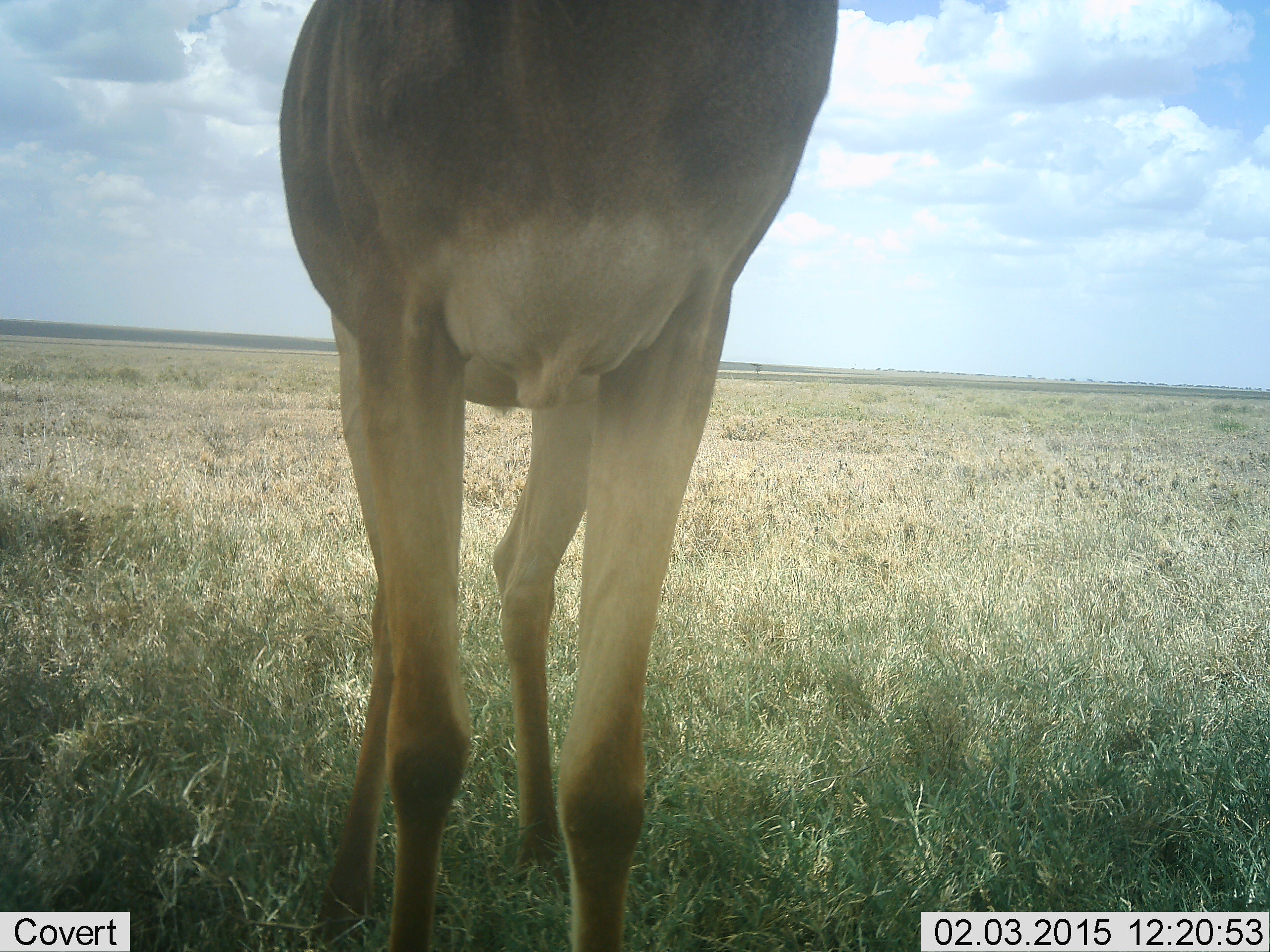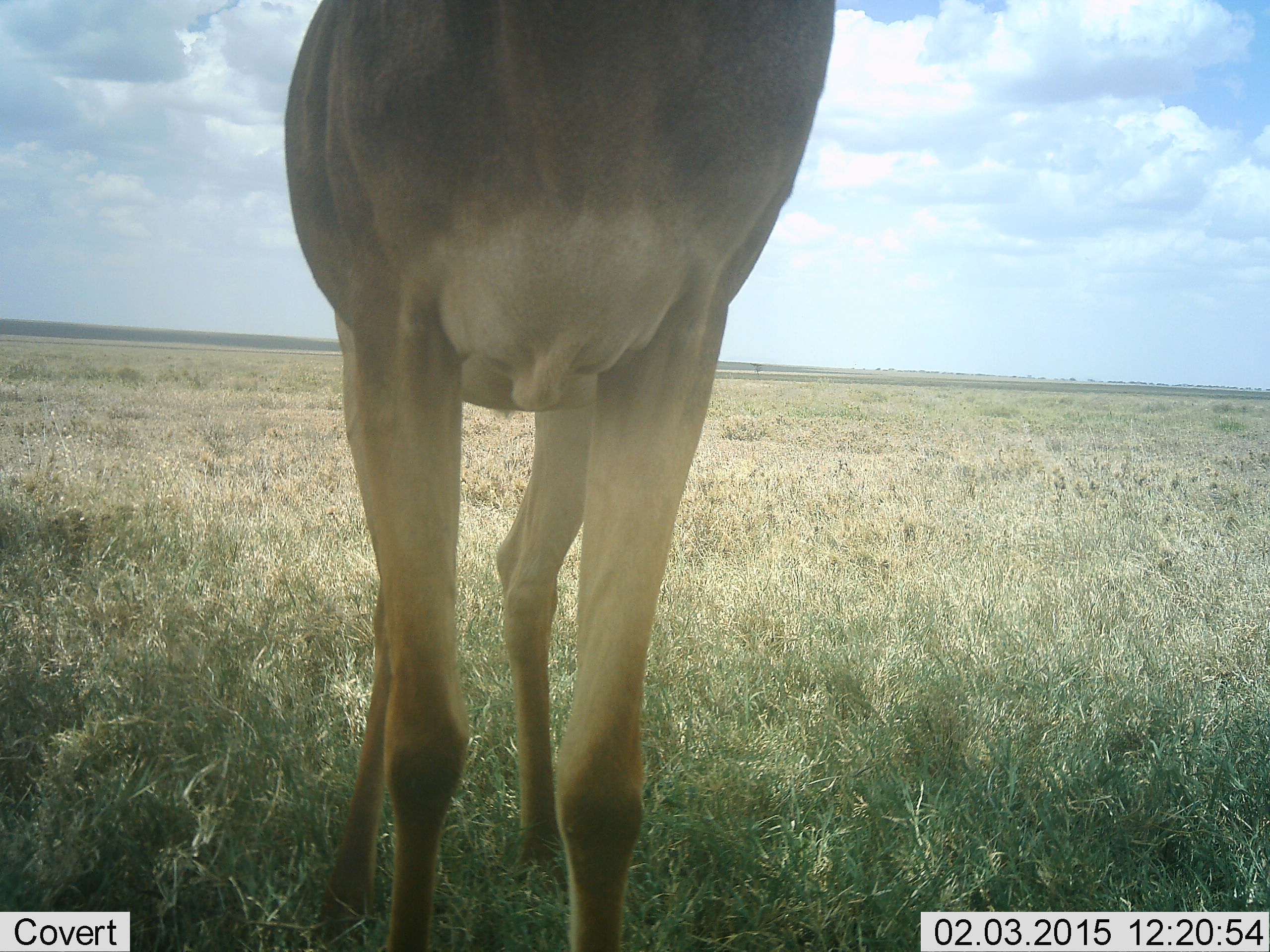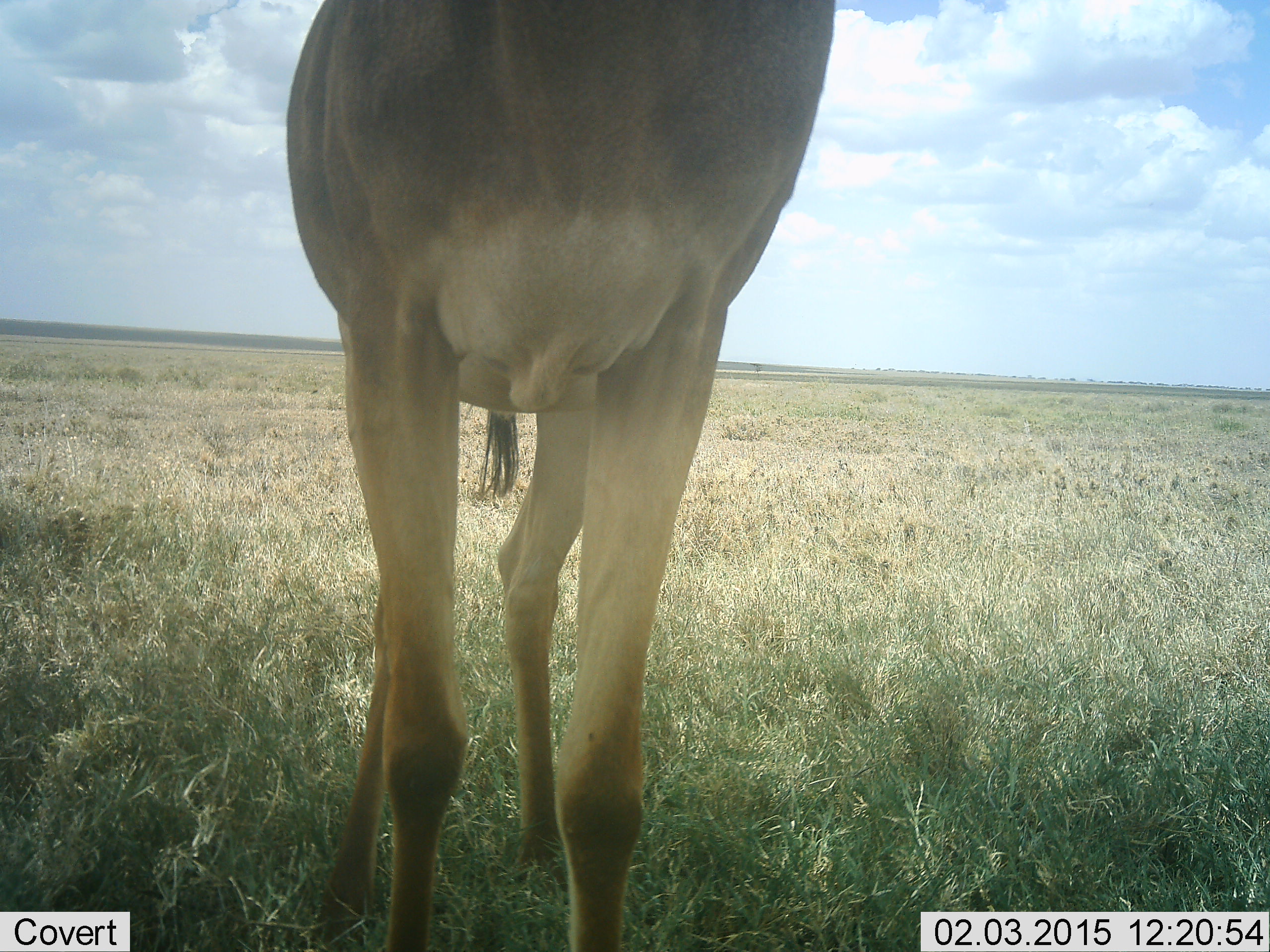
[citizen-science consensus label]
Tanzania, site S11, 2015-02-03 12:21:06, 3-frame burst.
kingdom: Animalia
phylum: Chordata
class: Mammalia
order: Artiodactyla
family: Bovidae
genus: Alcelaphus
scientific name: Alcelaphus buselaphus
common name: hartebeest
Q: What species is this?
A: Hartebeest (Alcelaphus buselaphus).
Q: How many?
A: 1.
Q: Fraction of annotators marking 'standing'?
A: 90%.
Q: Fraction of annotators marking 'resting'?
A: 0%.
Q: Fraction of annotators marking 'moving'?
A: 10%.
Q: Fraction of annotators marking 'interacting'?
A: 0%.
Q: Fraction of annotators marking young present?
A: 0%.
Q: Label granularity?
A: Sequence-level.